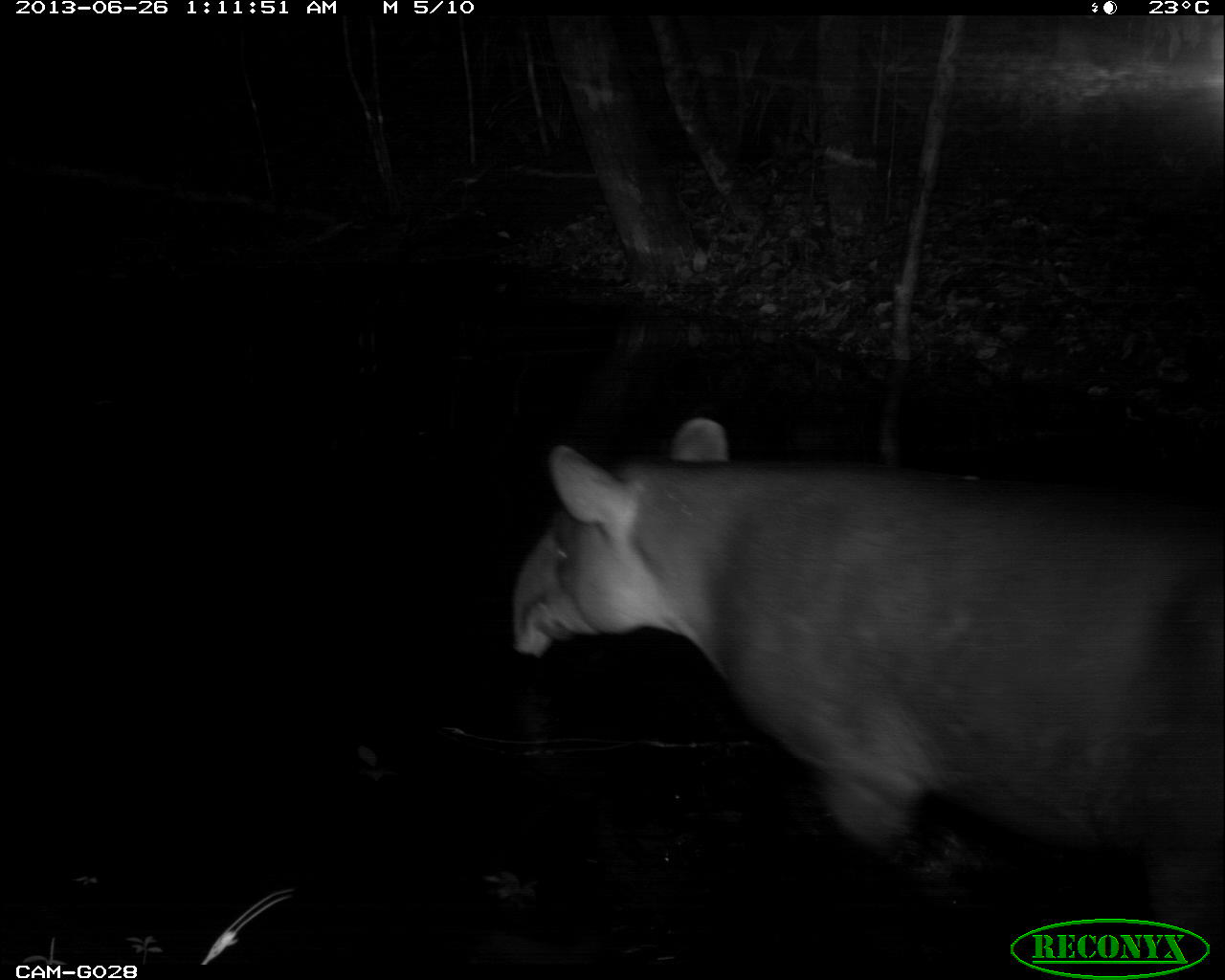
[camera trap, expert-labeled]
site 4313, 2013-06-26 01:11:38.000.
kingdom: Animalia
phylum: Chordata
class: Mammalia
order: Perissodactyla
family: Tapiridae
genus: Tapirus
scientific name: Tapirus bairdii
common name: baird's tapir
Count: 1.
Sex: male.